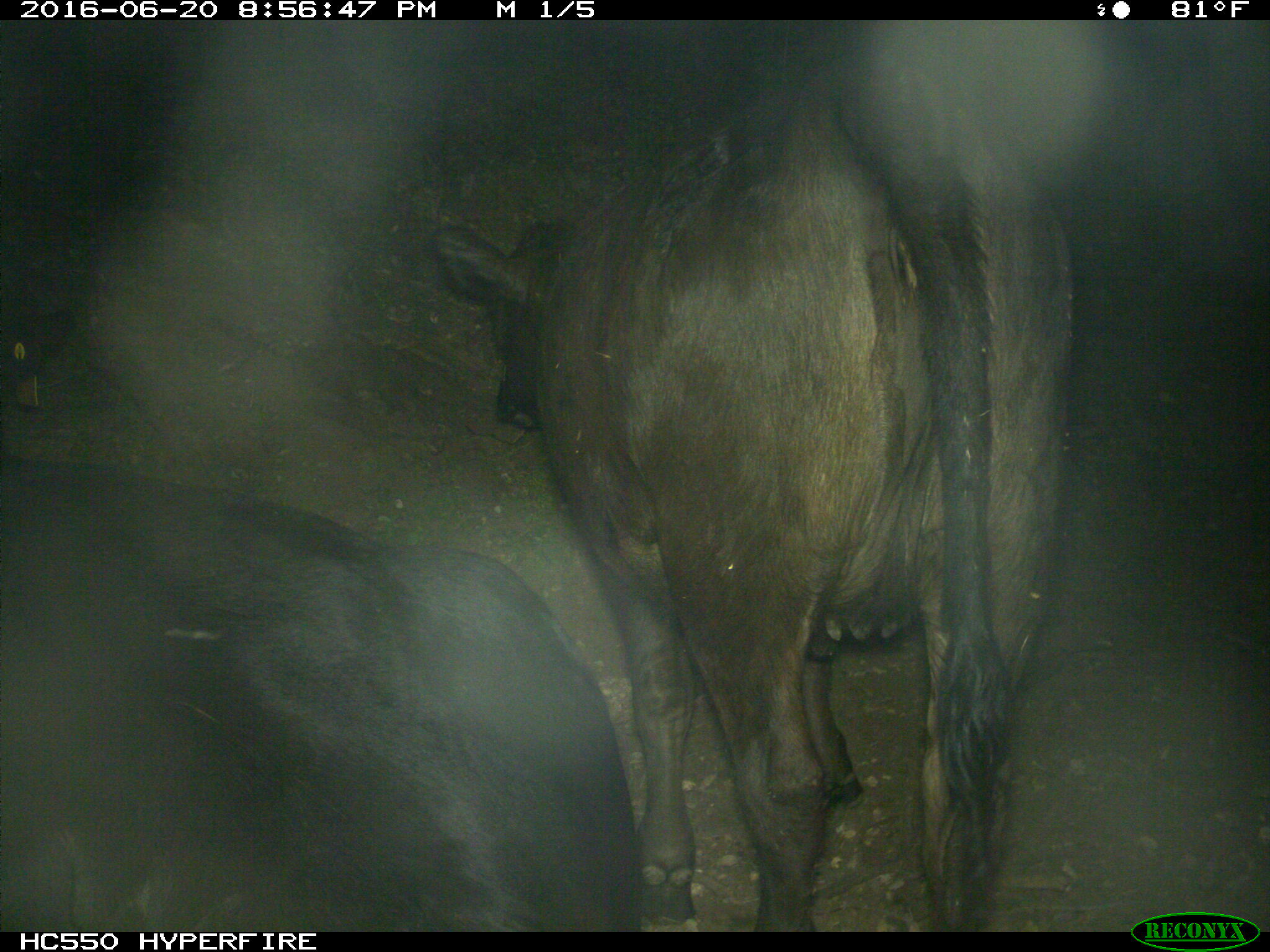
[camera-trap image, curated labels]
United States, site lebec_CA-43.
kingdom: Animalia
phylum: Chordata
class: Mammalia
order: Artiodactyla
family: Bovidae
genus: Bos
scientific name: Bos taurus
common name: domestic cow